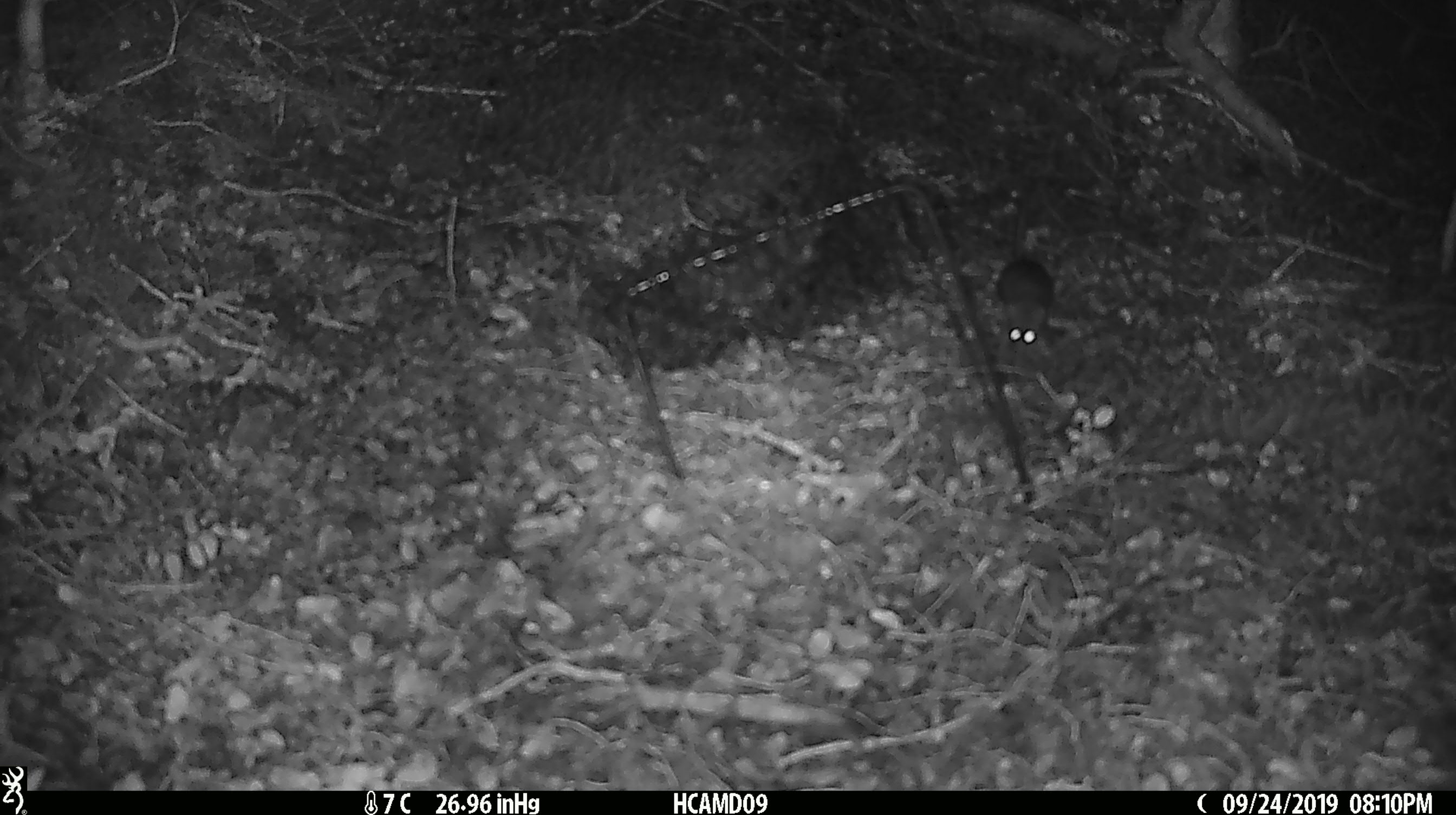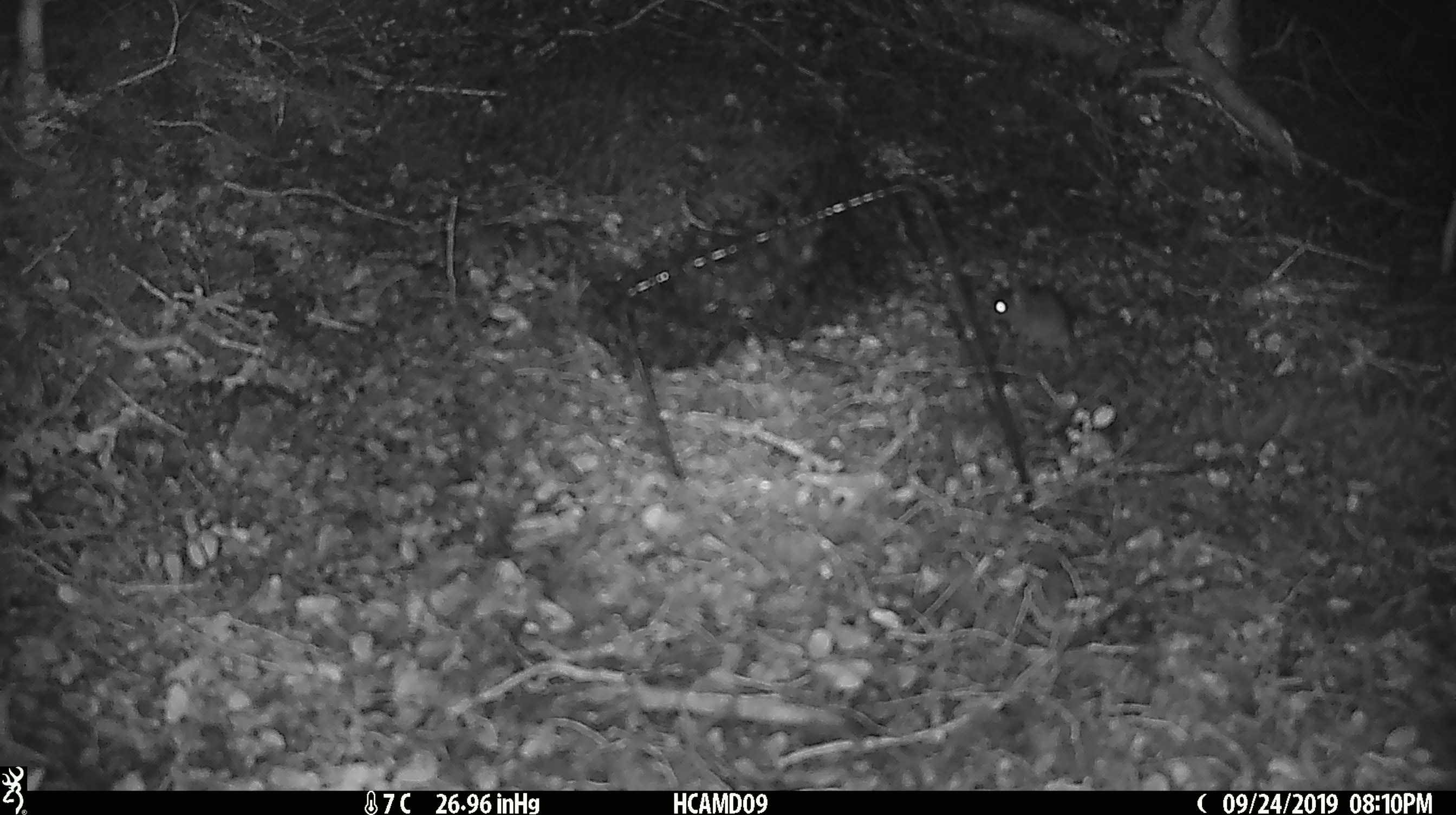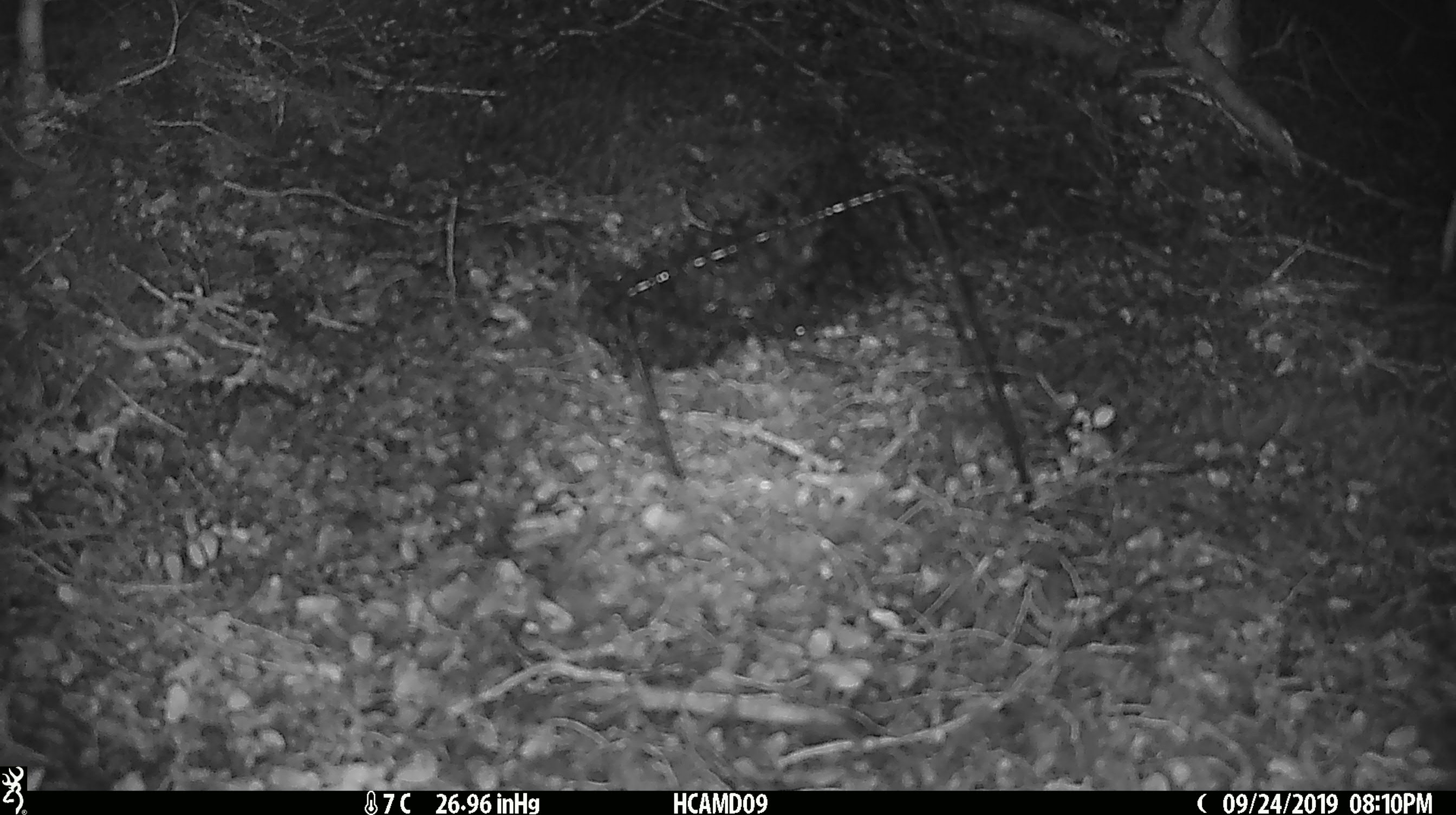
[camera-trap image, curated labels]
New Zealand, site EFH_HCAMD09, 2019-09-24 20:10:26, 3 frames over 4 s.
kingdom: Animalia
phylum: Chordata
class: Mammalia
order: Rodentia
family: Muridae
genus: Mus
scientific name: Mus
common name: mouse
Mouse (Mus).